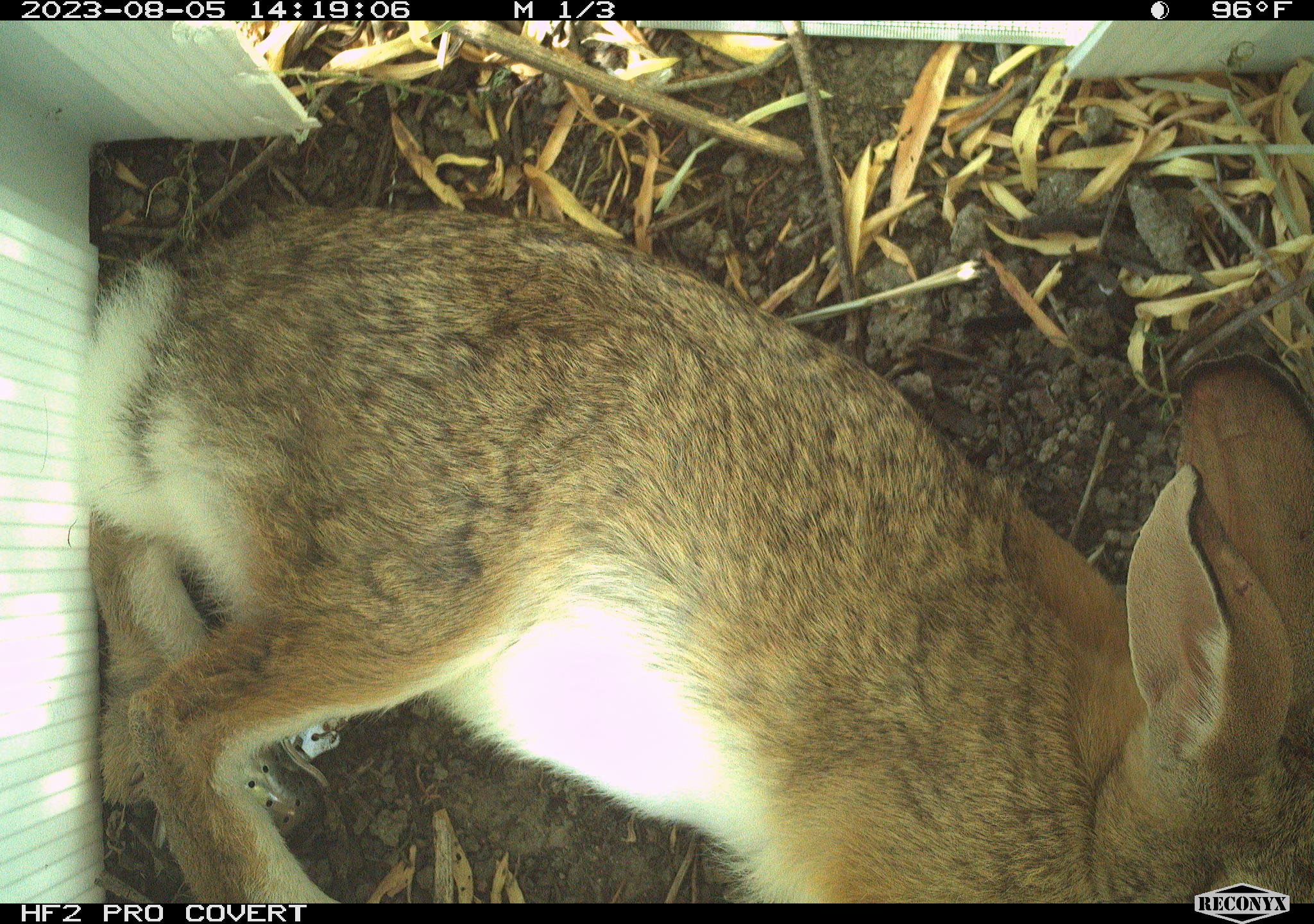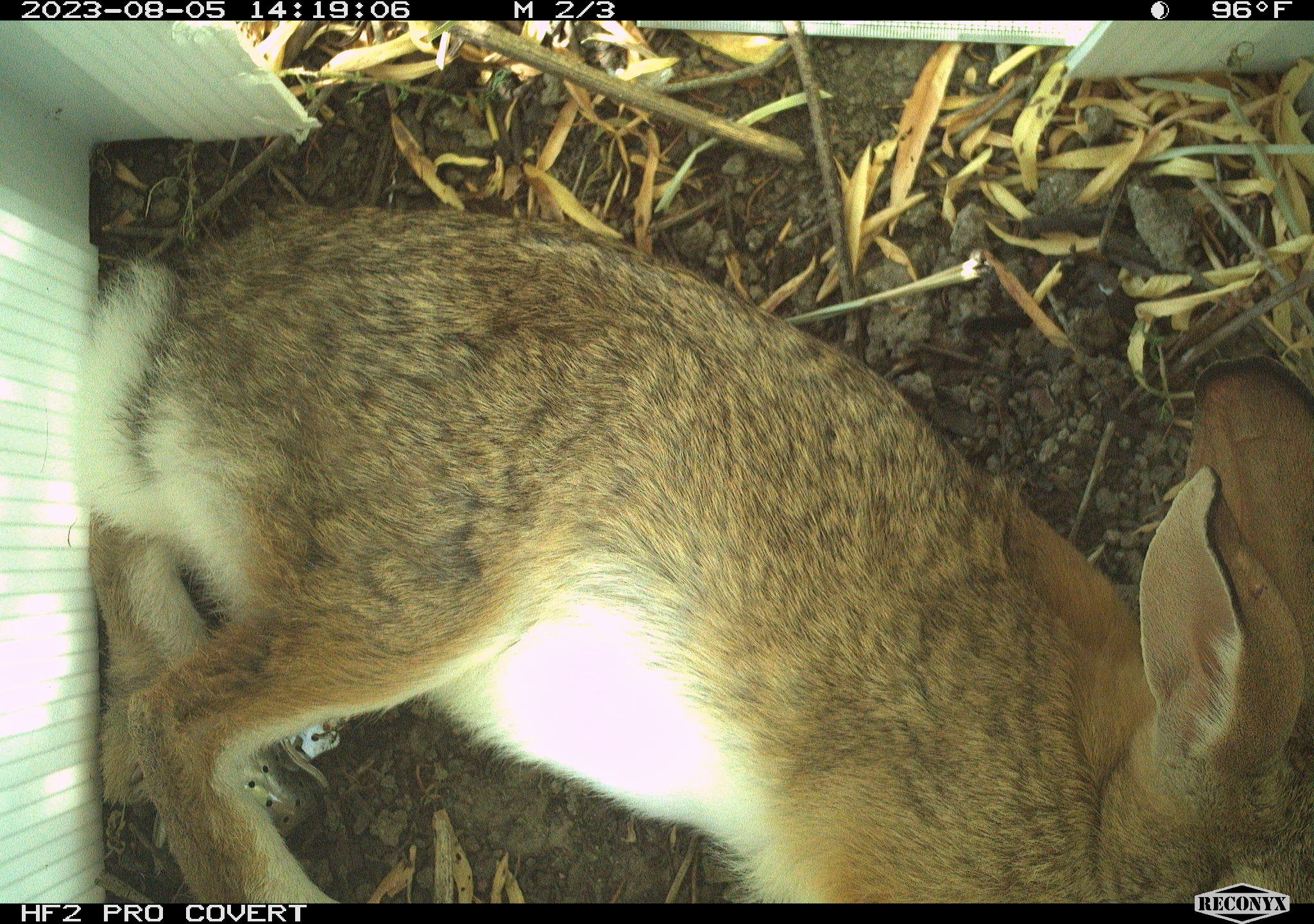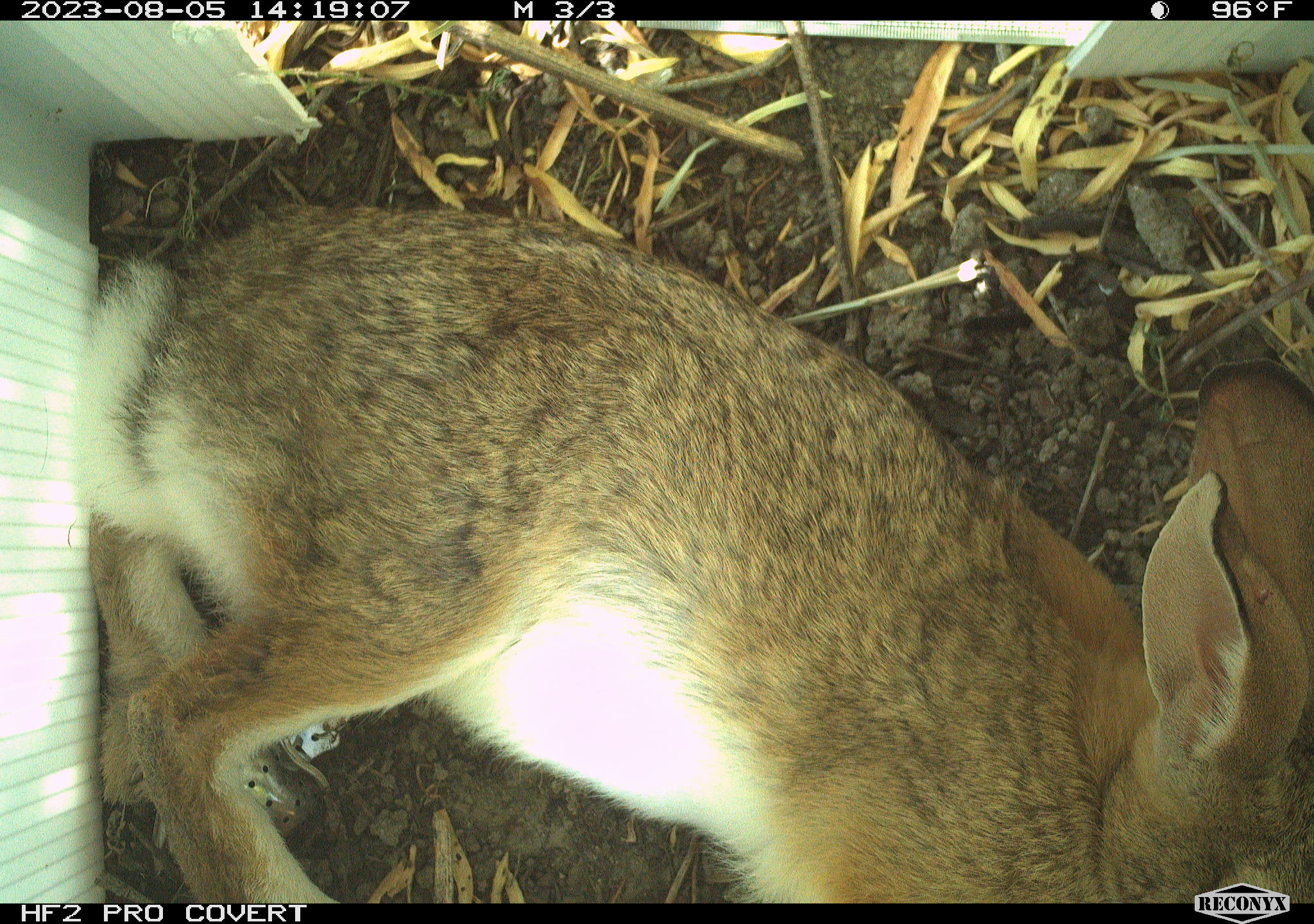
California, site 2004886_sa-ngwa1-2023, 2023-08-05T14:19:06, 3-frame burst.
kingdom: Animalia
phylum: Chordata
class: Mammalia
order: Lagomorpha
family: Leporidae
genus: Sylvilagus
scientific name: Sylvilagus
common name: cottontail rabbits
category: sylvilagus species